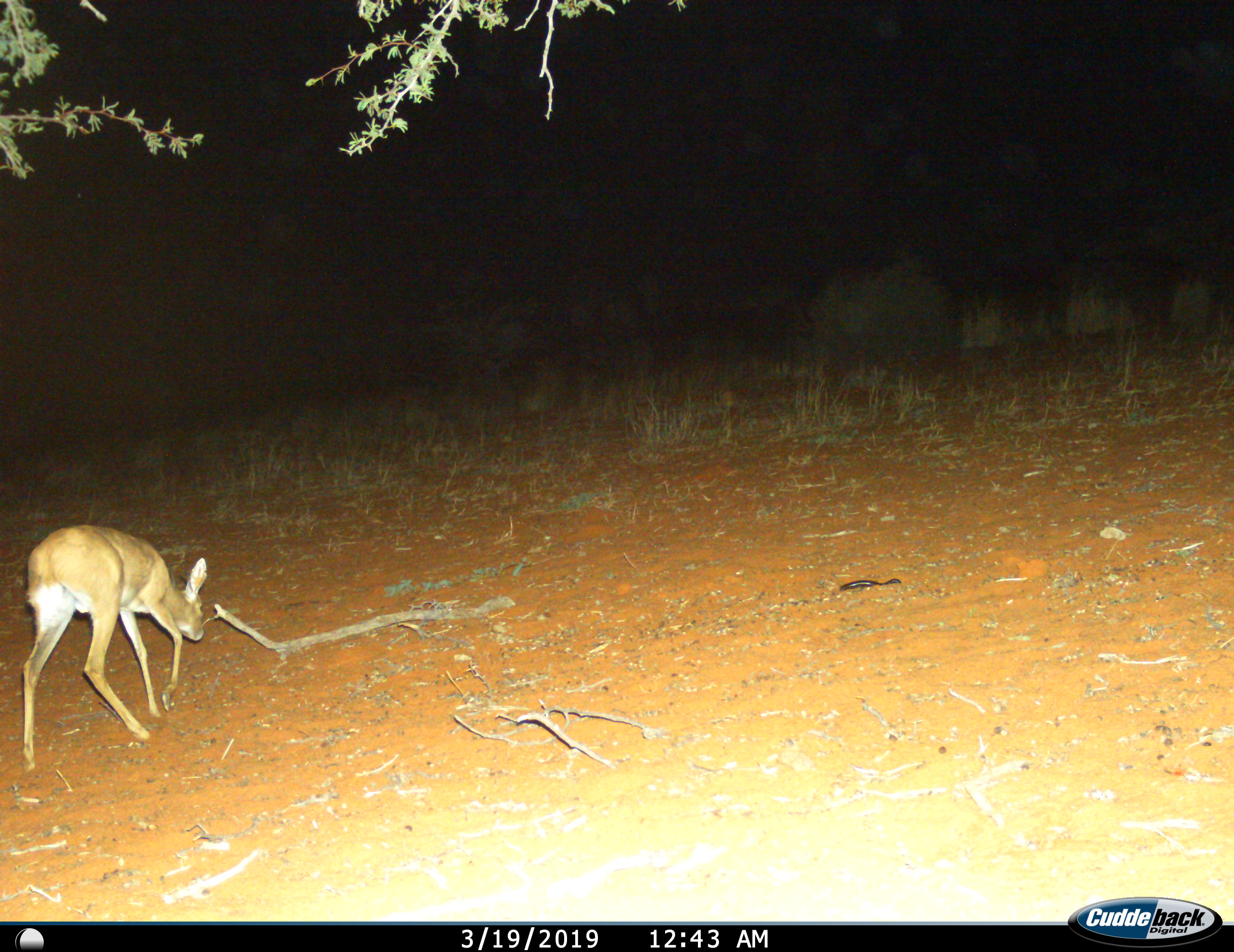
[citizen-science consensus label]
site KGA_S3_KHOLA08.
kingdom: Animalia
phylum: Chordata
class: Mammalia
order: Artiodactyla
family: Bovidae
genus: Raphicerus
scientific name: Raphicerus campestris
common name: steenbok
Steenbok (Raphicerus campestris), count 1. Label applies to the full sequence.